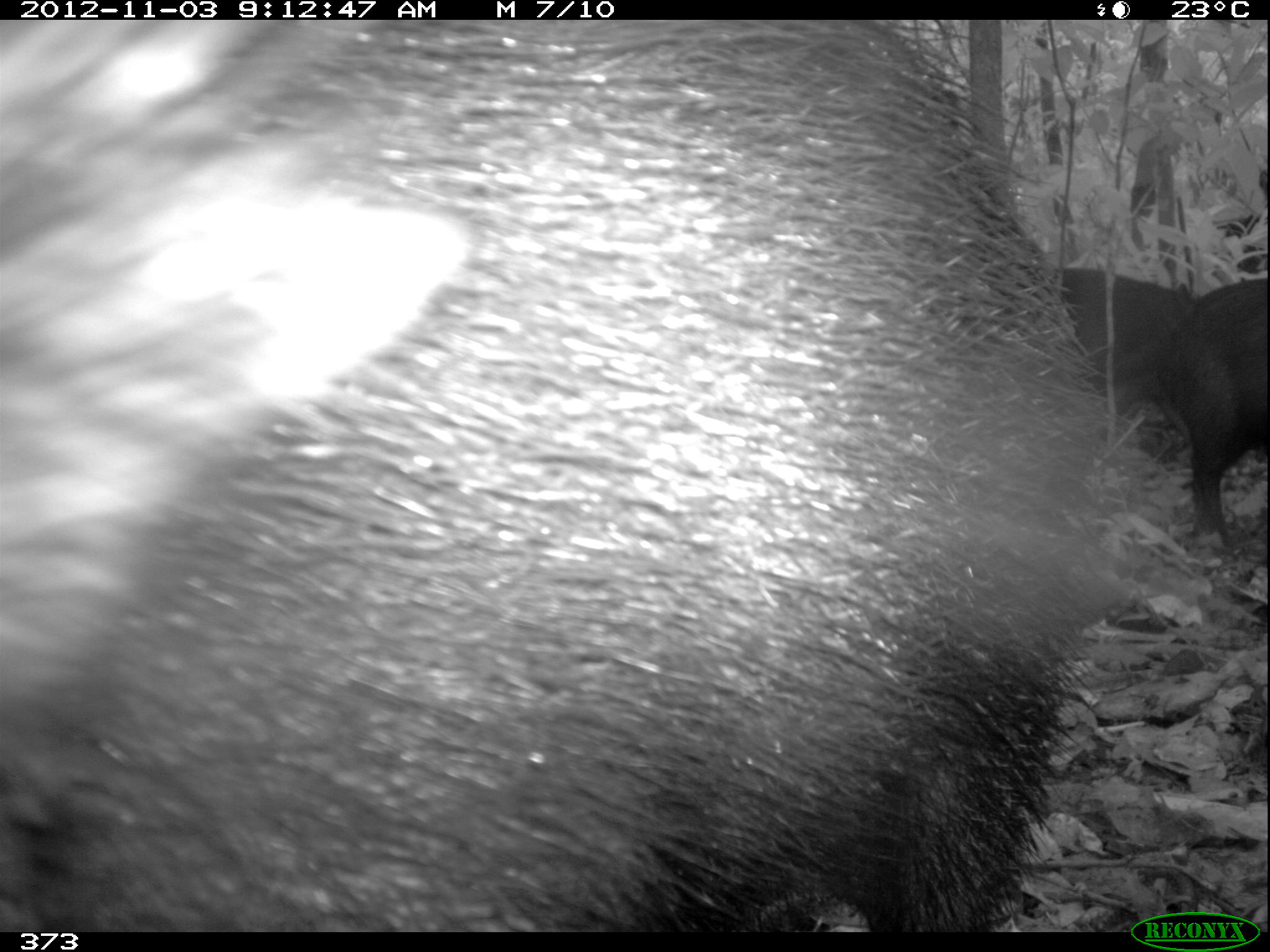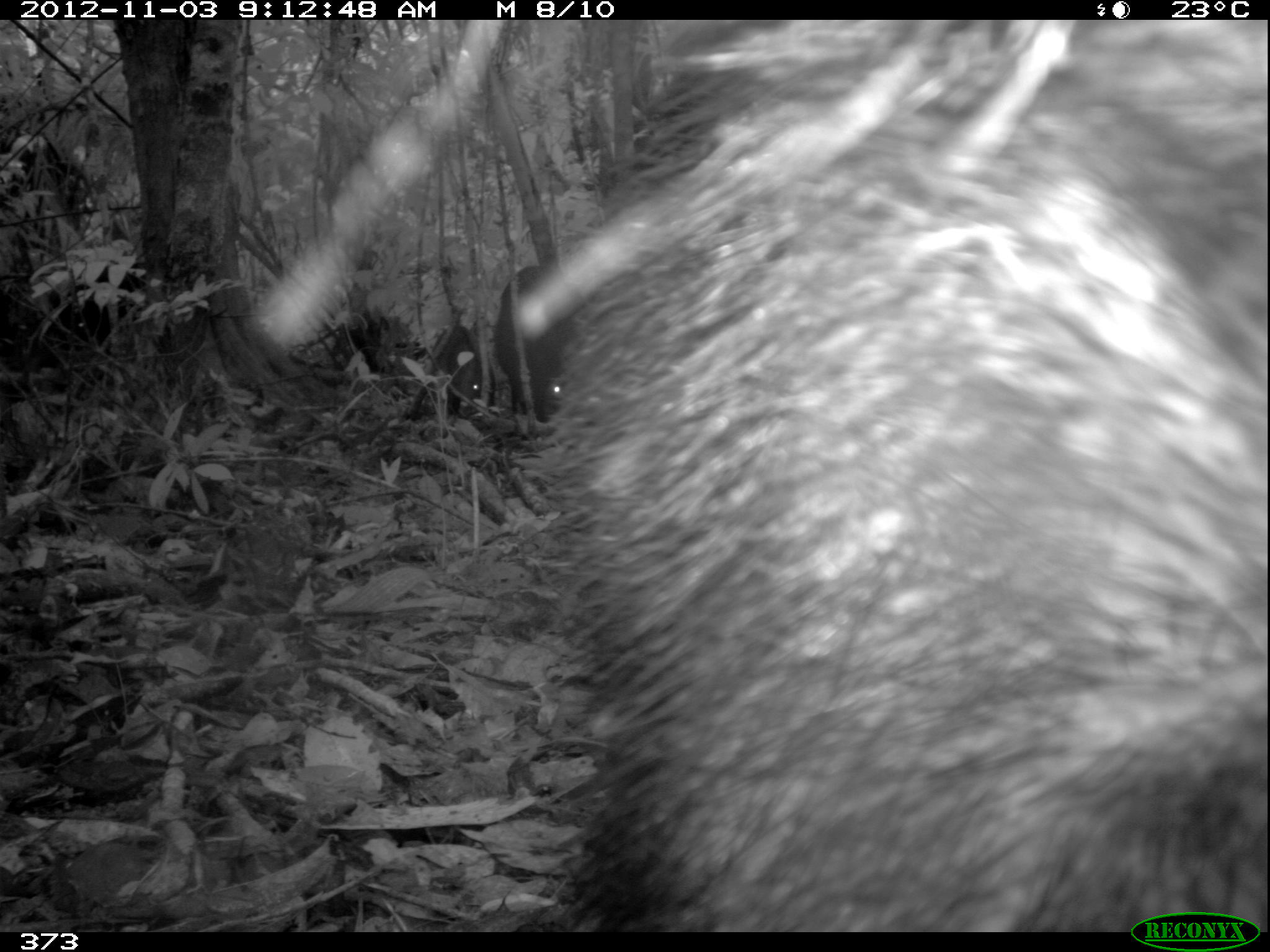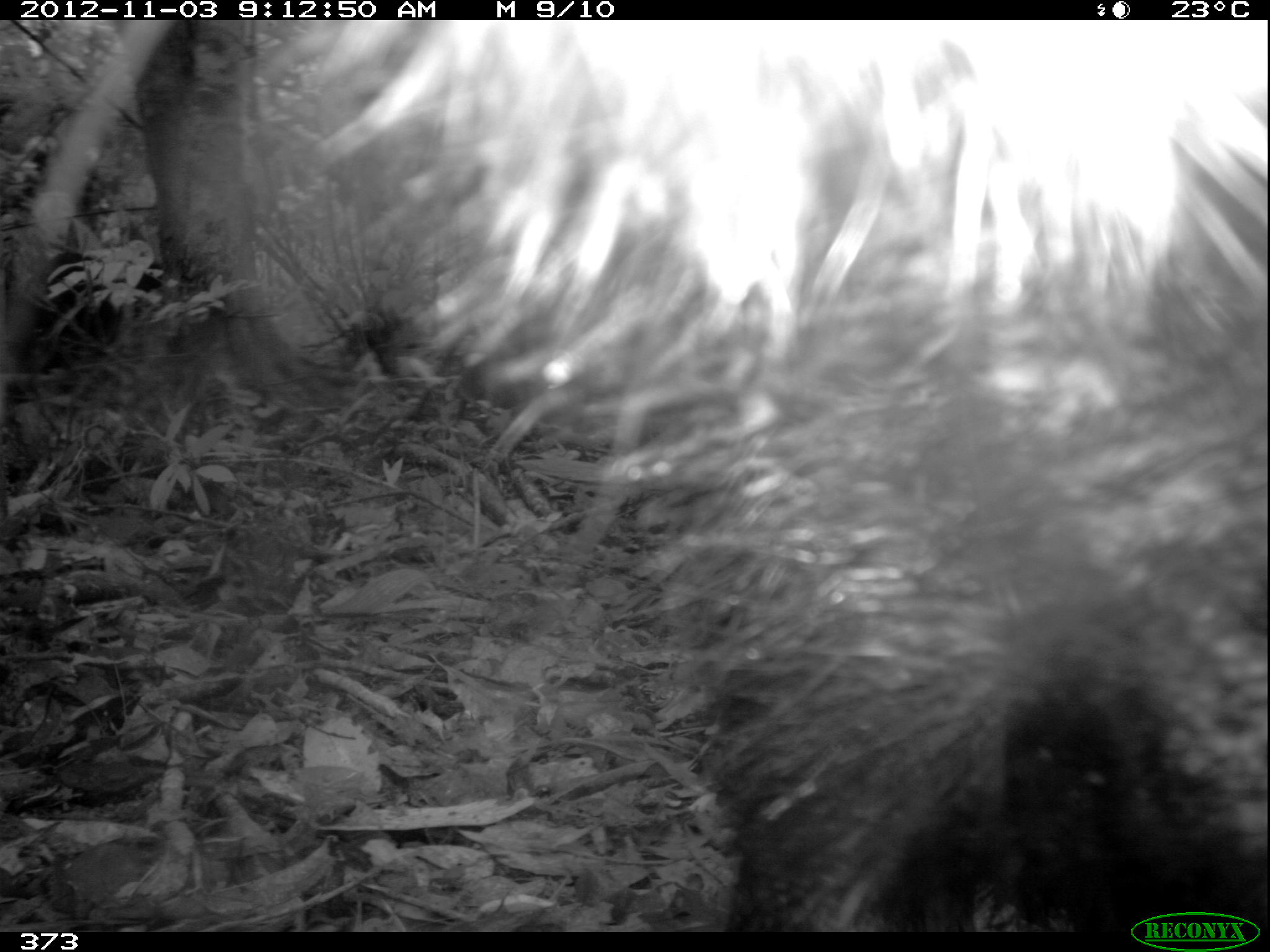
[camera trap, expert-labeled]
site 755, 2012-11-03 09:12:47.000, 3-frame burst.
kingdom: Animalia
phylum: Chordata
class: Mammalia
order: Artiodactyla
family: Tayassuidae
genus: Tayassu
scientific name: Tayassu pecari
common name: white-lipped peccary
Tayassu pecari (white-lipped peccary).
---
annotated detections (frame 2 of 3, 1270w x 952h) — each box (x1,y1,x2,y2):
tayassu pecari: (538,16,1270,931); (493,266,573,424); (402,324,494,417)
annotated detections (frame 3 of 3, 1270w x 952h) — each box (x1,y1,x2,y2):
tayassu pecari: (135,18,1270,932)